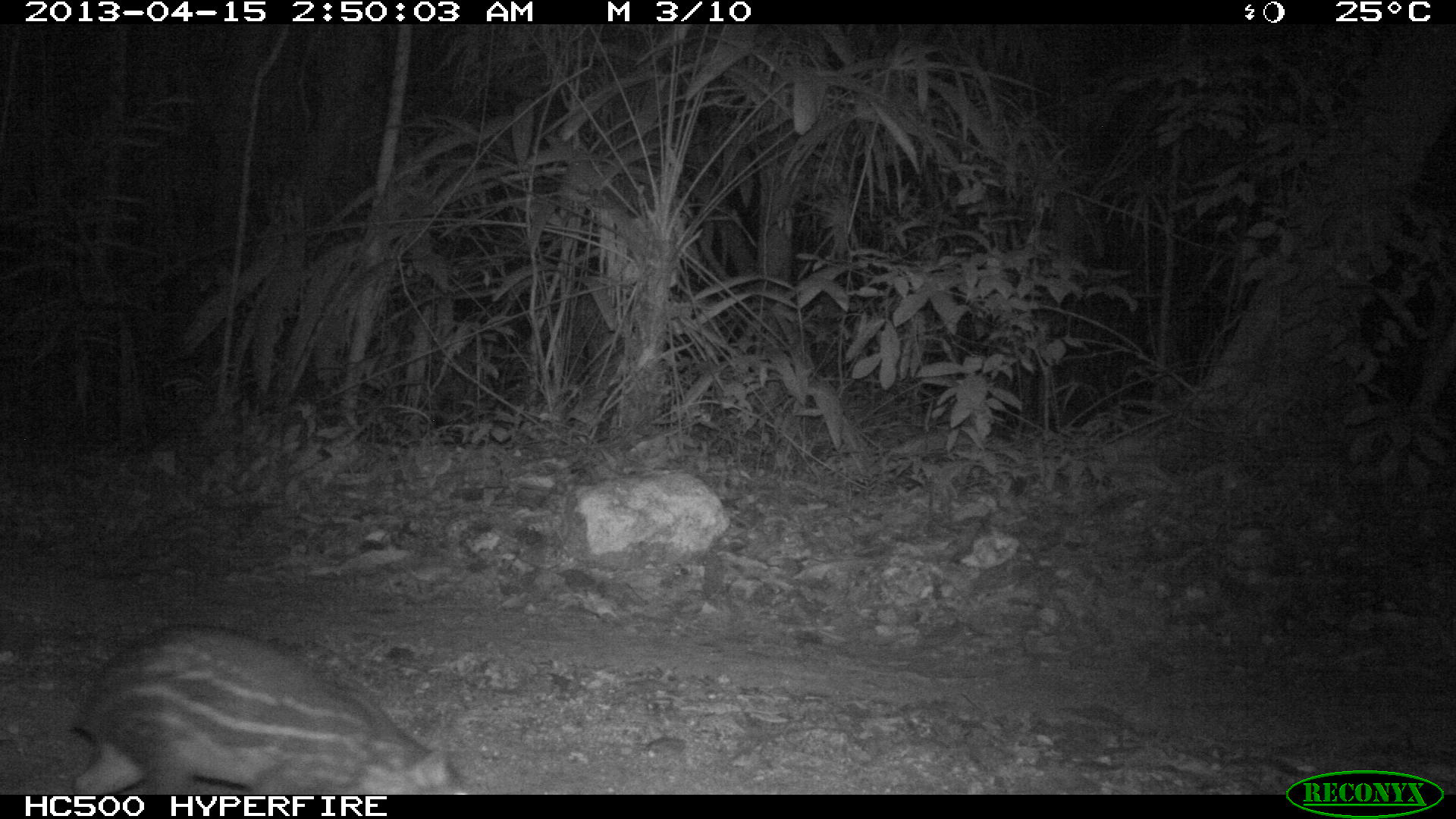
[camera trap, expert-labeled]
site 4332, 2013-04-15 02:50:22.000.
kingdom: Animalia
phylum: Chordata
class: Mammalia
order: Rodentia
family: Cuniculidae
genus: Cuniculus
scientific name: Cuniculus paca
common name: lowland paca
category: agouti paca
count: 1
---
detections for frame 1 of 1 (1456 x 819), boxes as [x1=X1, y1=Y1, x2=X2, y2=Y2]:
agouti paca: [x1=66, y1=624, x2=471, y2=794]